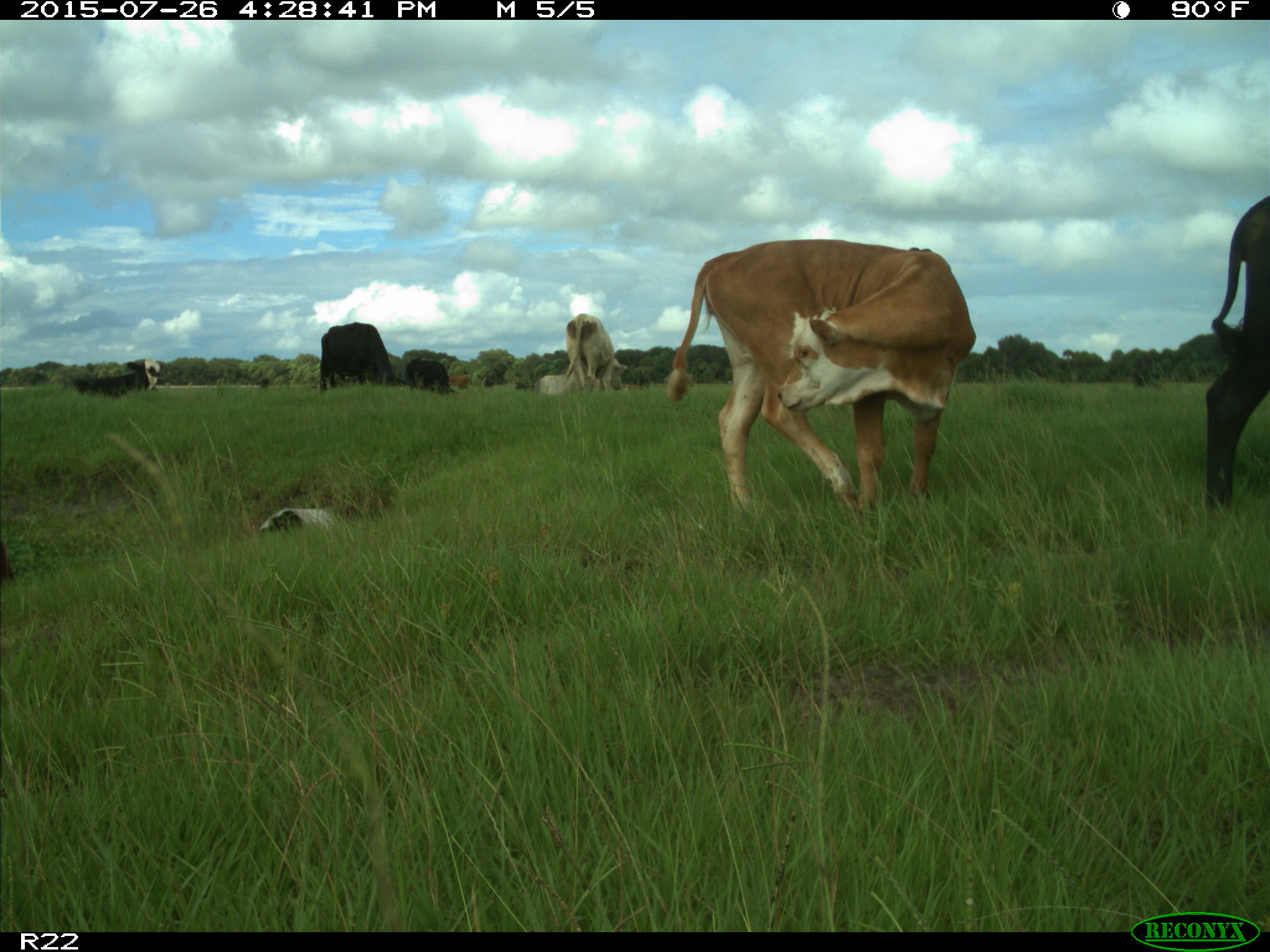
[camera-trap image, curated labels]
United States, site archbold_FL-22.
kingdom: Animalia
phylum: Chordata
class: Mammalia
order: Artiodactyla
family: Bovidae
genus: Bos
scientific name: Bos taurus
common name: domestic cow